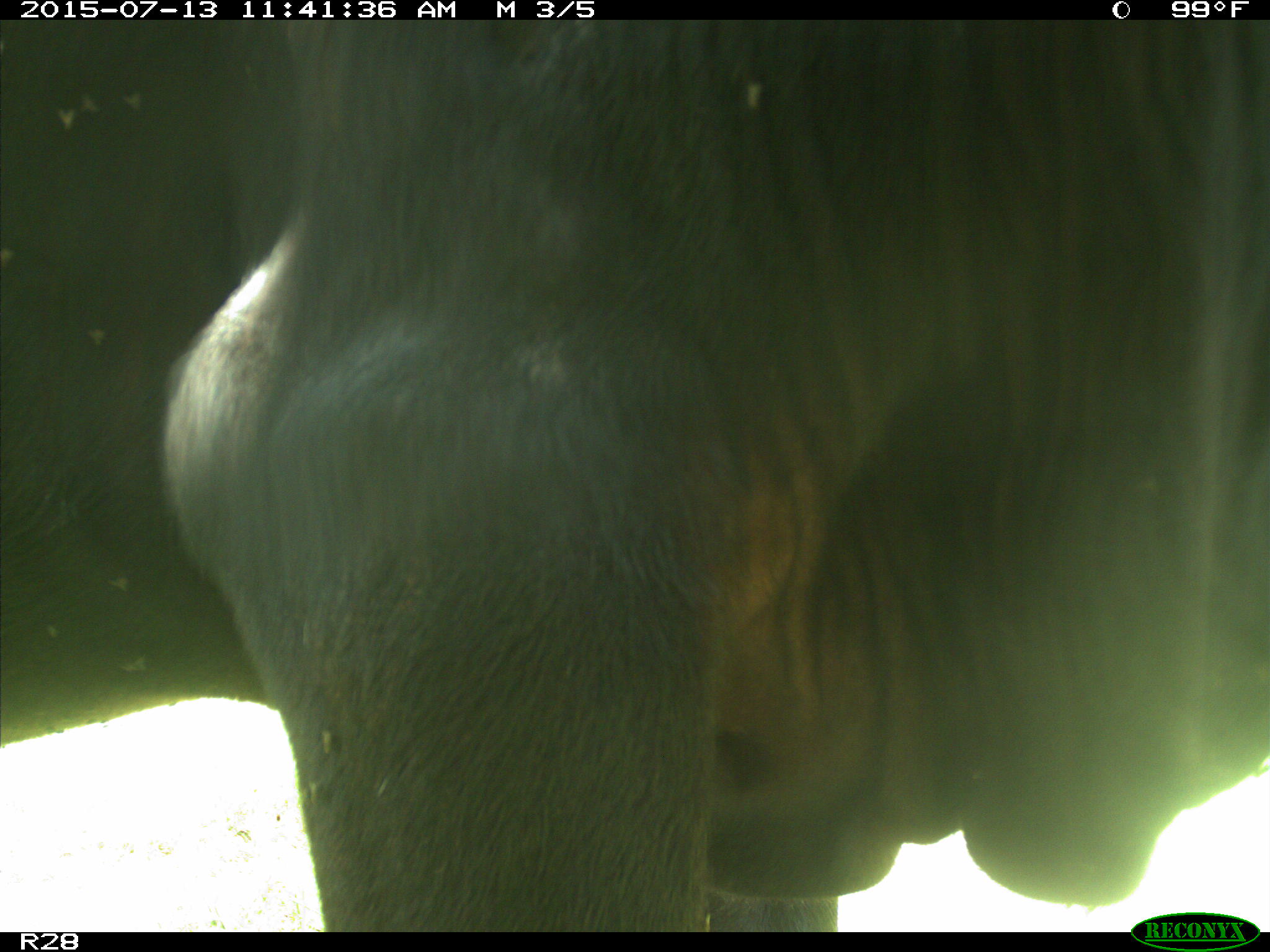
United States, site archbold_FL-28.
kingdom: Animalia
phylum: Chordata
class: Mammalia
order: Artiodactyla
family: Bovidae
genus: Bos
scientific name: Bos taurus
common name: domestic cow